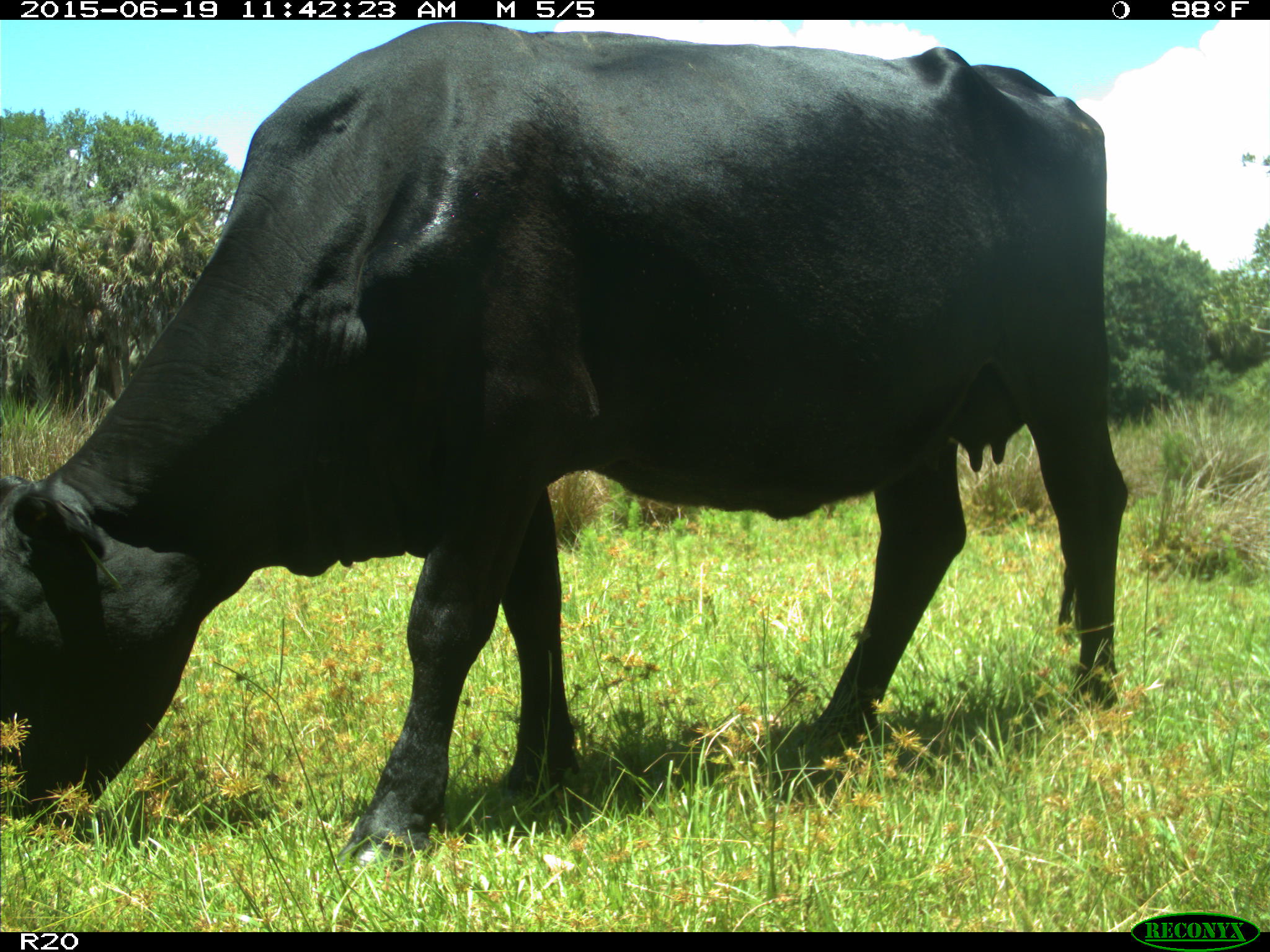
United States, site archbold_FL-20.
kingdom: Animalia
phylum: Chordata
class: Mammalia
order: Artiodactyla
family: Bovidae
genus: Bos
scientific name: Bos taurus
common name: domestic cow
Bos taurus (domestic cow).